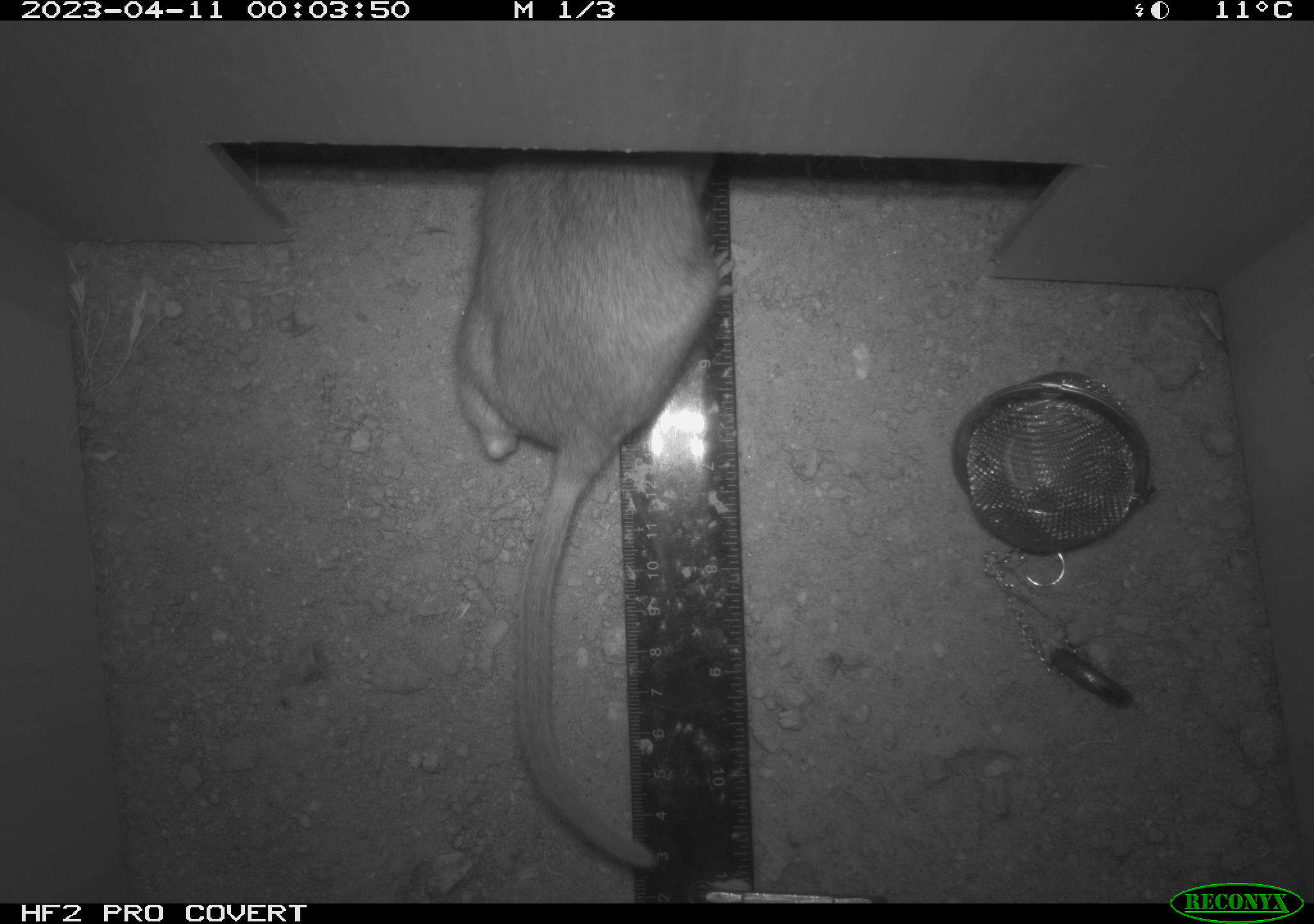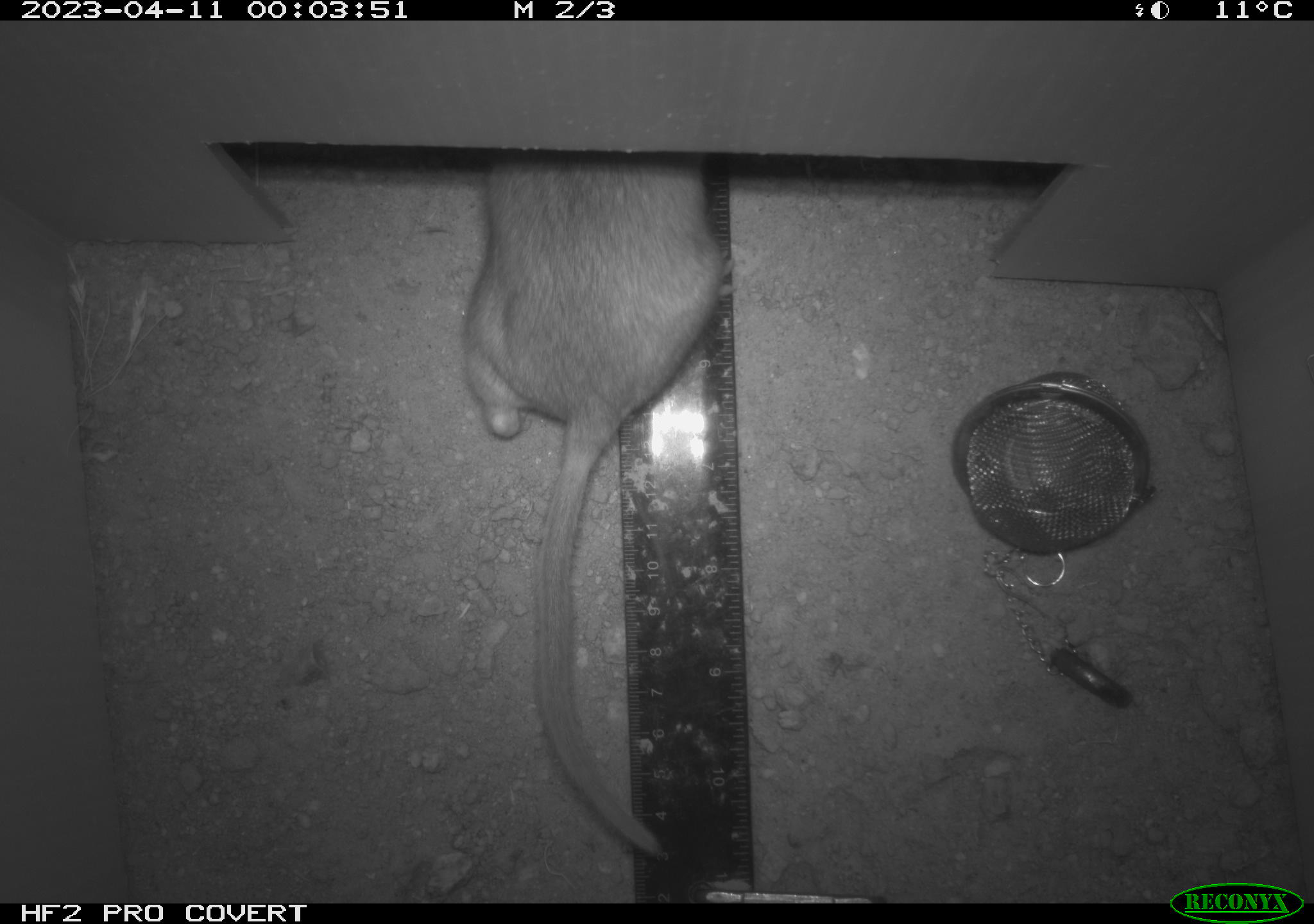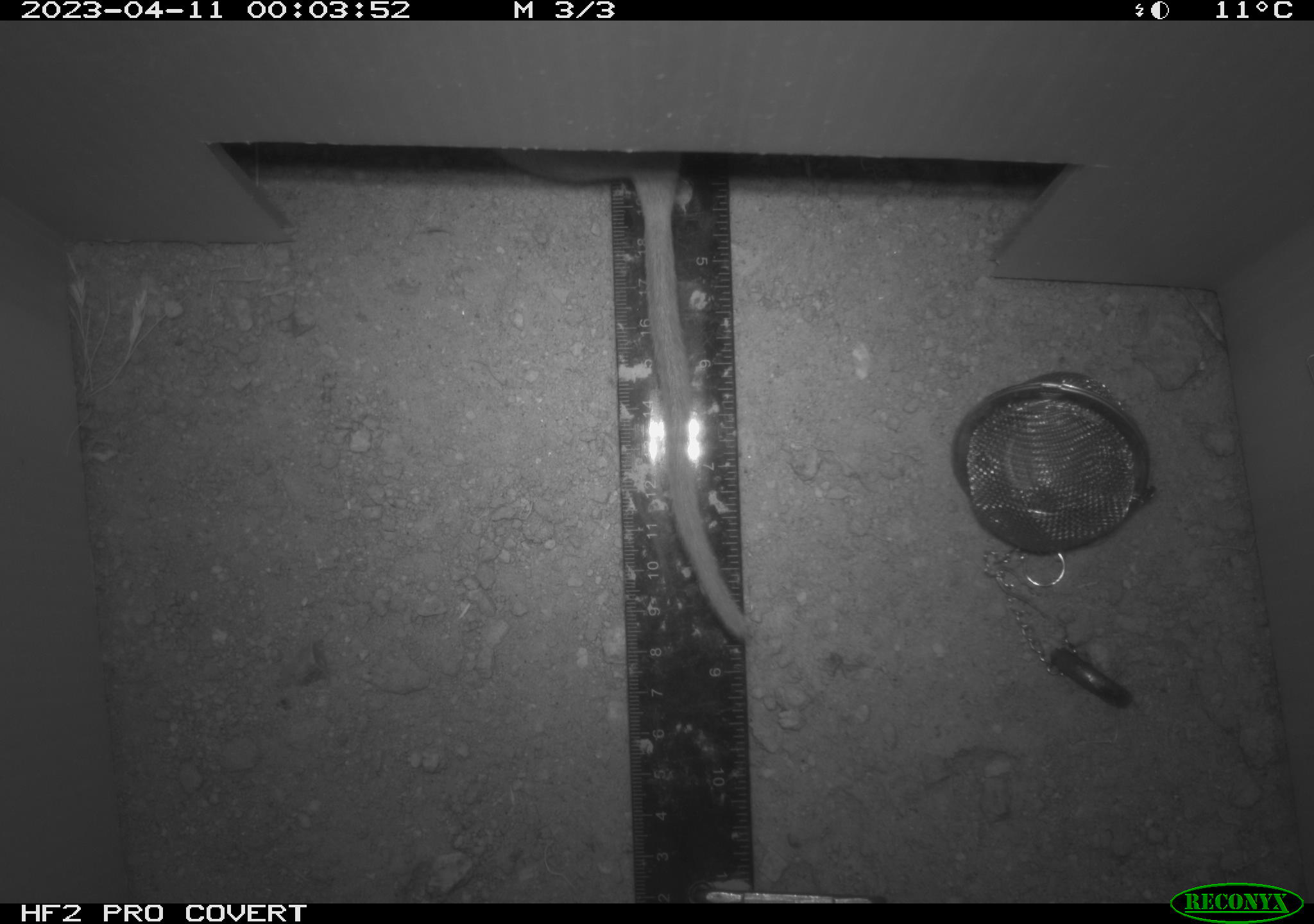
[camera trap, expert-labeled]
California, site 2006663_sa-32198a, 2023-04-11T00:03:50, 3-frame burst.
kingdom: Animalia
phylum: Chordata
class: Mammalia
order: Rodentia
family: Cricetidae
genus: Neotoma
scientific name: Neotoma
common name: pack rat or woodrat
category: neotoma species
Neotoma species (pack rat or woodrat) (Neotoma).